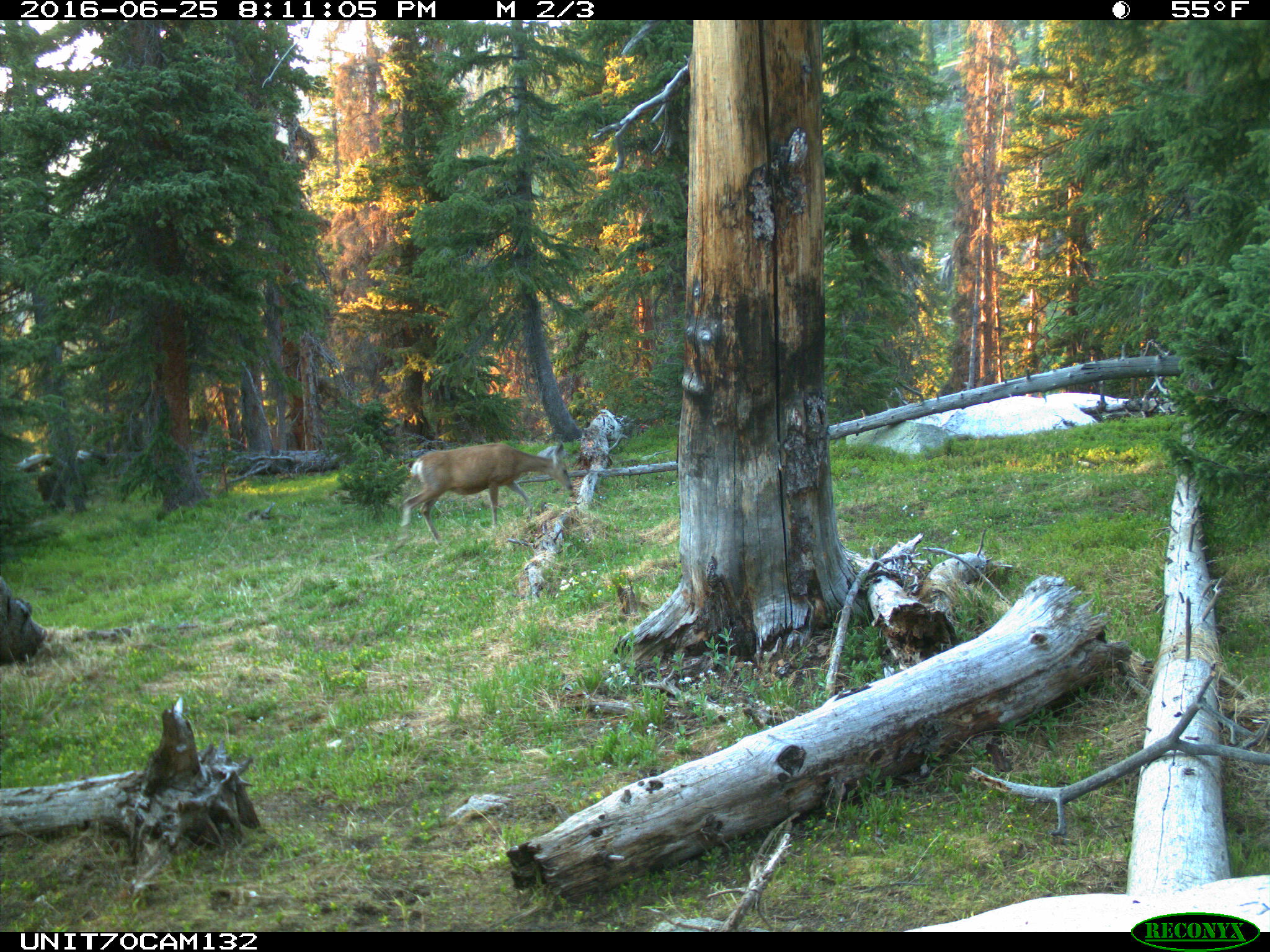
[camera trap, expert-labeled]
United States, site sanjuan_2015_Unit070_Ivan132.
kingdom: Animalia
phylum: Chordata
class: Mammalia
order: Artiodactyla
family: Cervidae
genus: Odocoileus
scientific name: Odocoileus hemionus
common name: mule deer